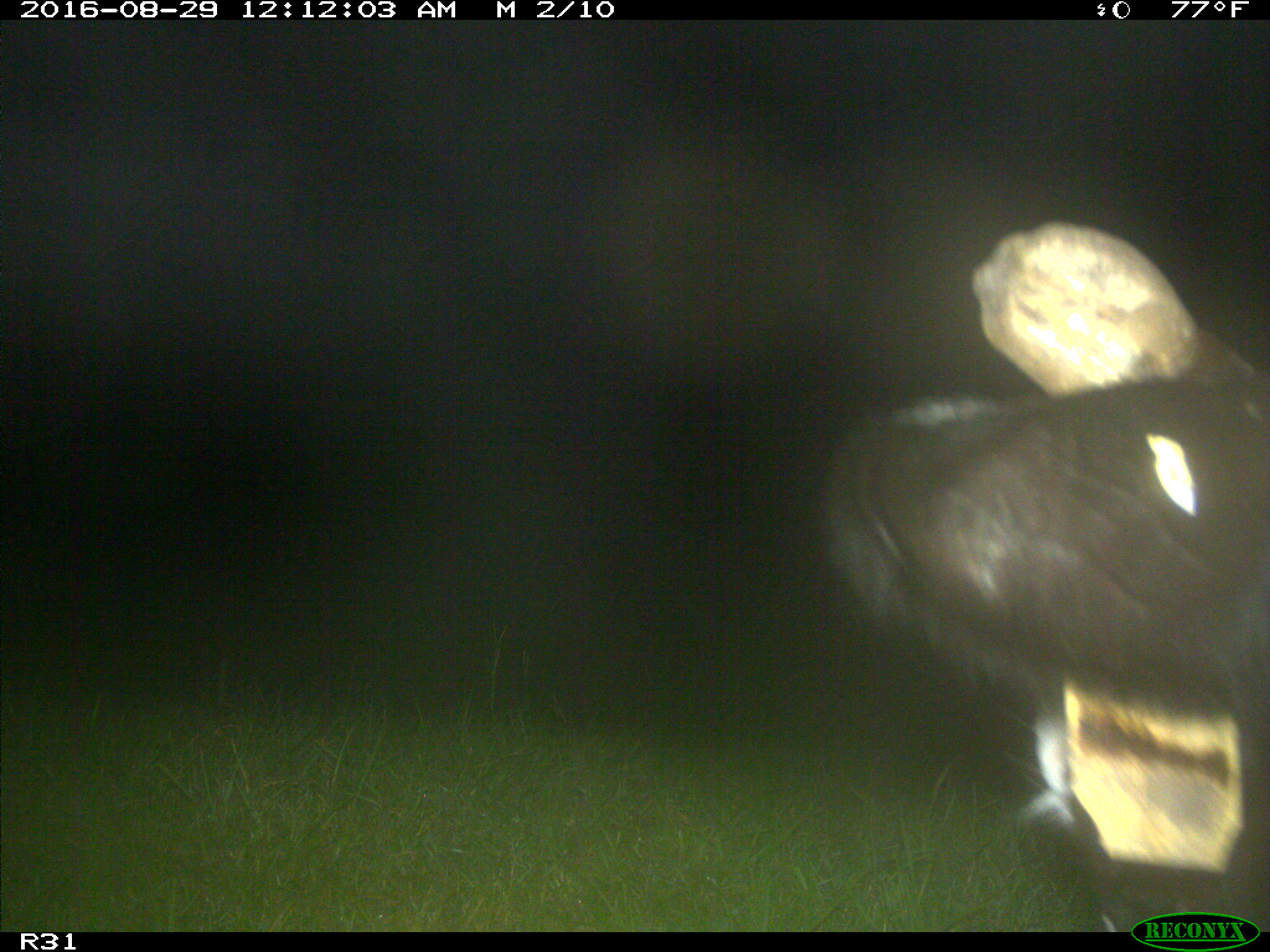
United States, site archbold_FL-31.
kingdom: Animalia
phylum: Chordata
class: Mammalia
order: Artiodactyla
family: Bovidae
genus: Bos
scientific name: Bos taurus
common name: domestic cow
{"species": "Bos taurus (domestic cow)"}